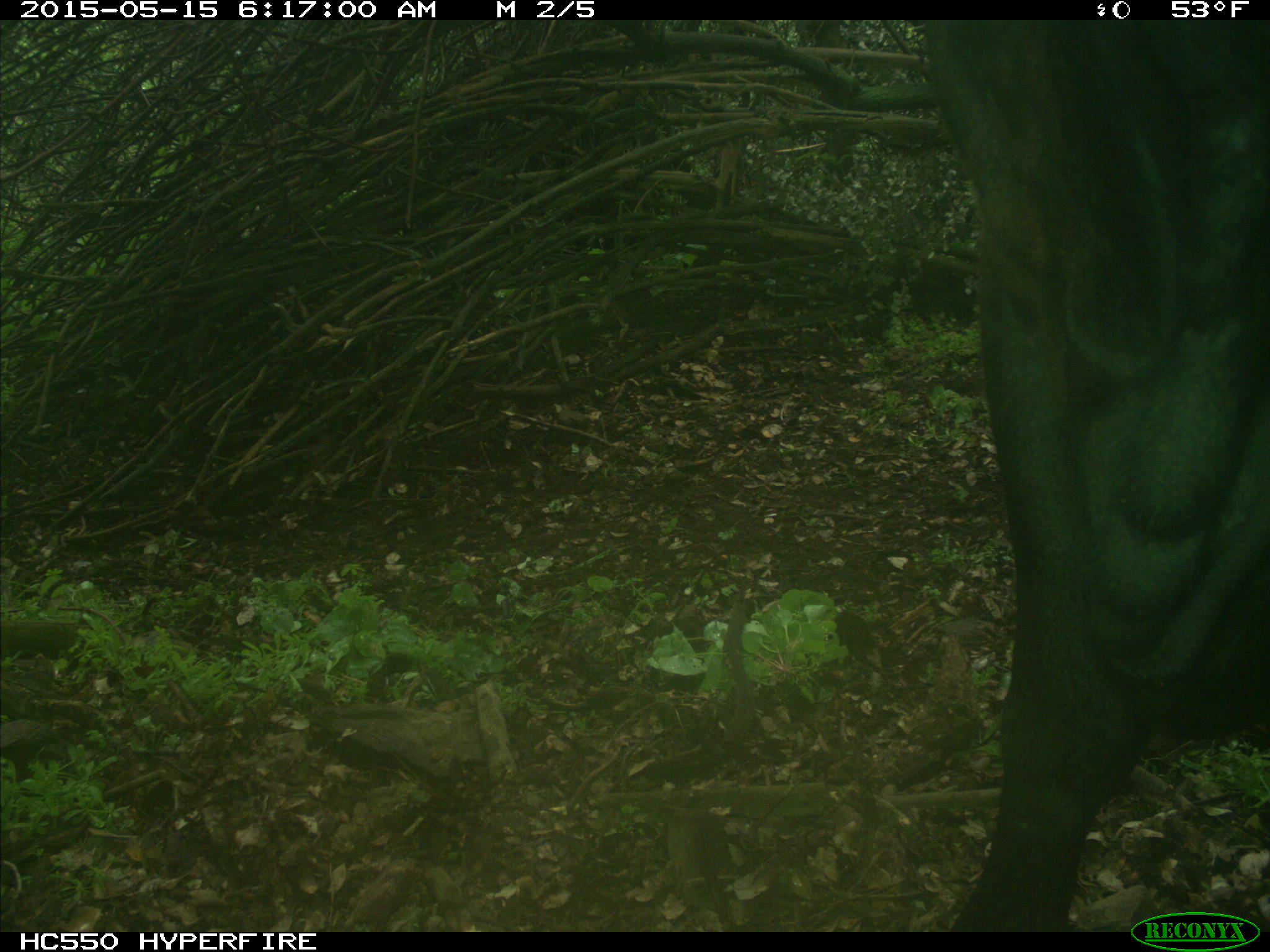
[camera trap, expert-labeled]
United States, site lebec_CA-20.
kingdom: Animalia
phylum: Chordata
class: Mammalia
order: Artiodactyla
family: Bovidae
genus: Bos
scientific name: Bos taurus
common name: domestic cow